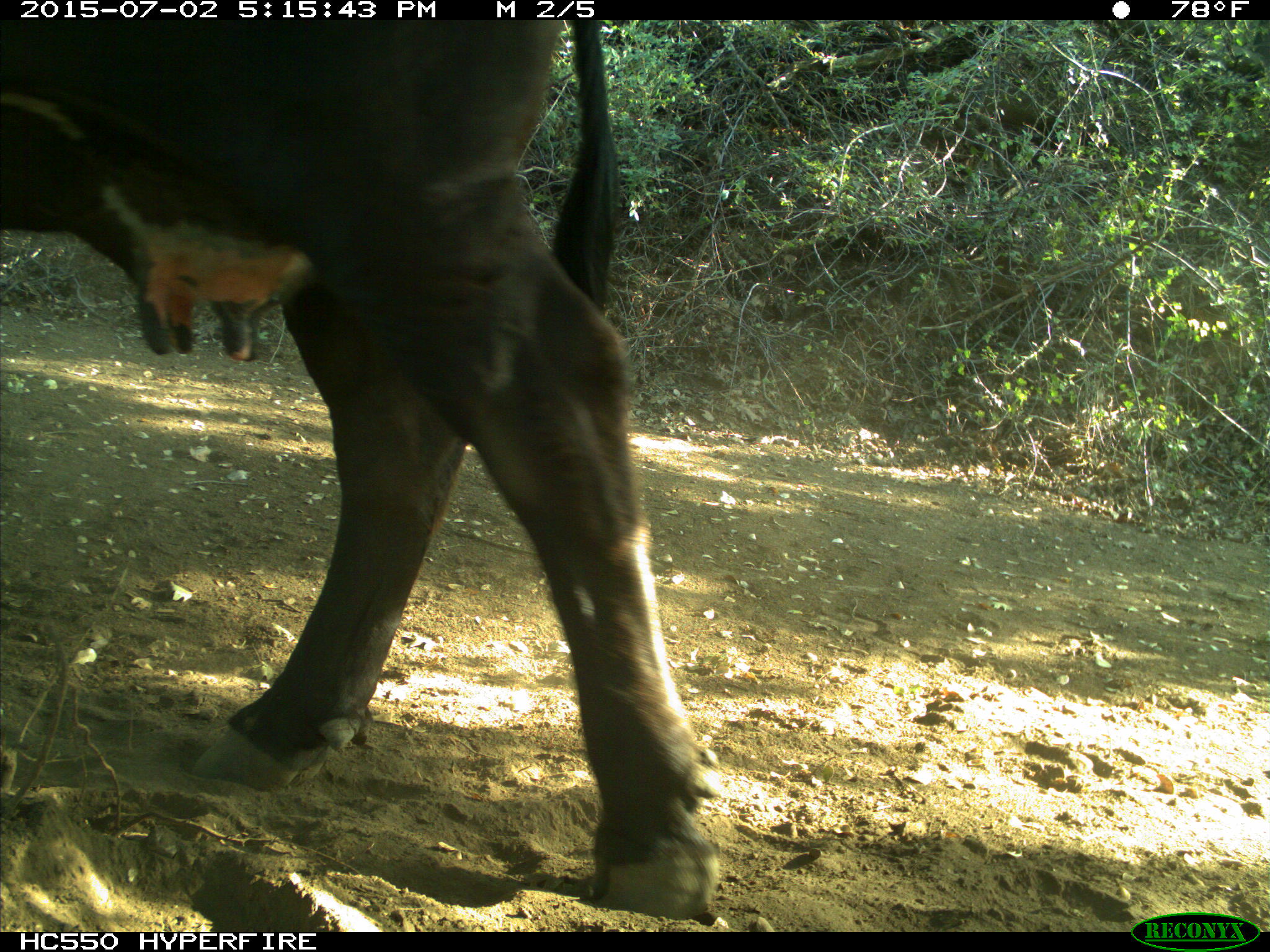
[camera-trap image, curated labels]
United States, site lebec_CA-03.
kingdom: Animalia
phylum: Chordata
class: Mammalia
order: Artiodactyla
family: Bovidae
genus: Bos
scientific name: Bos taurus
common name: domestic cow